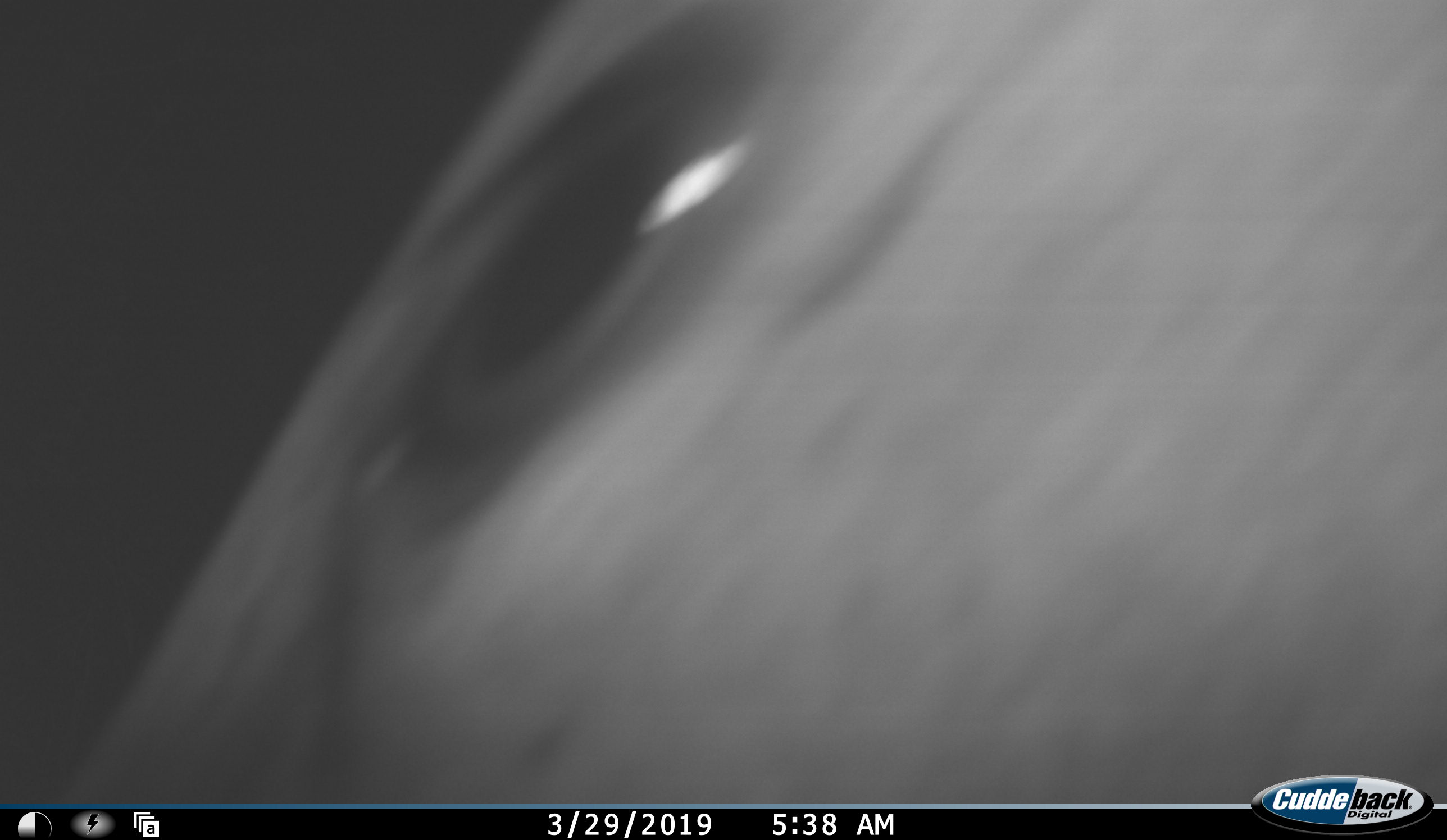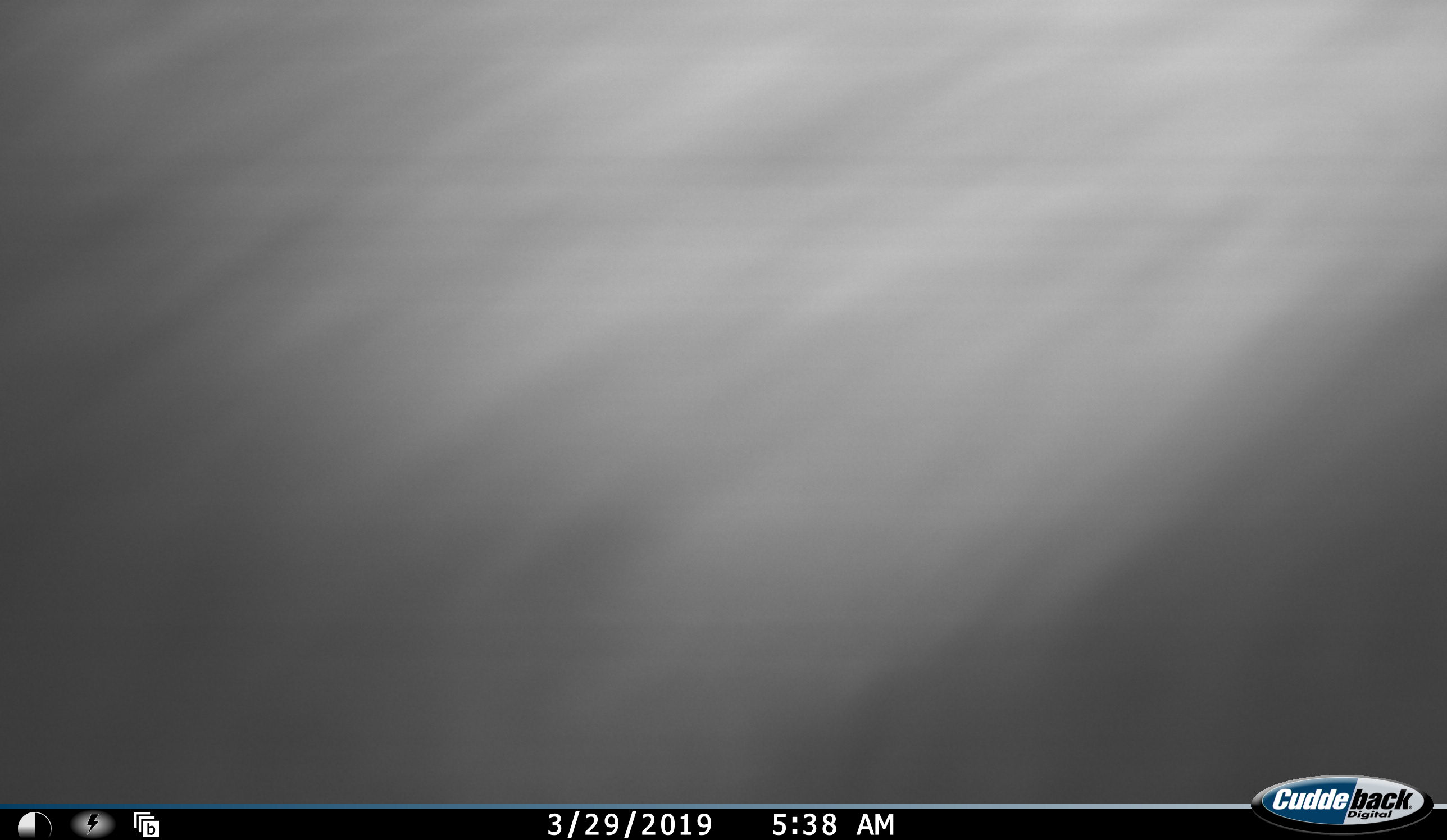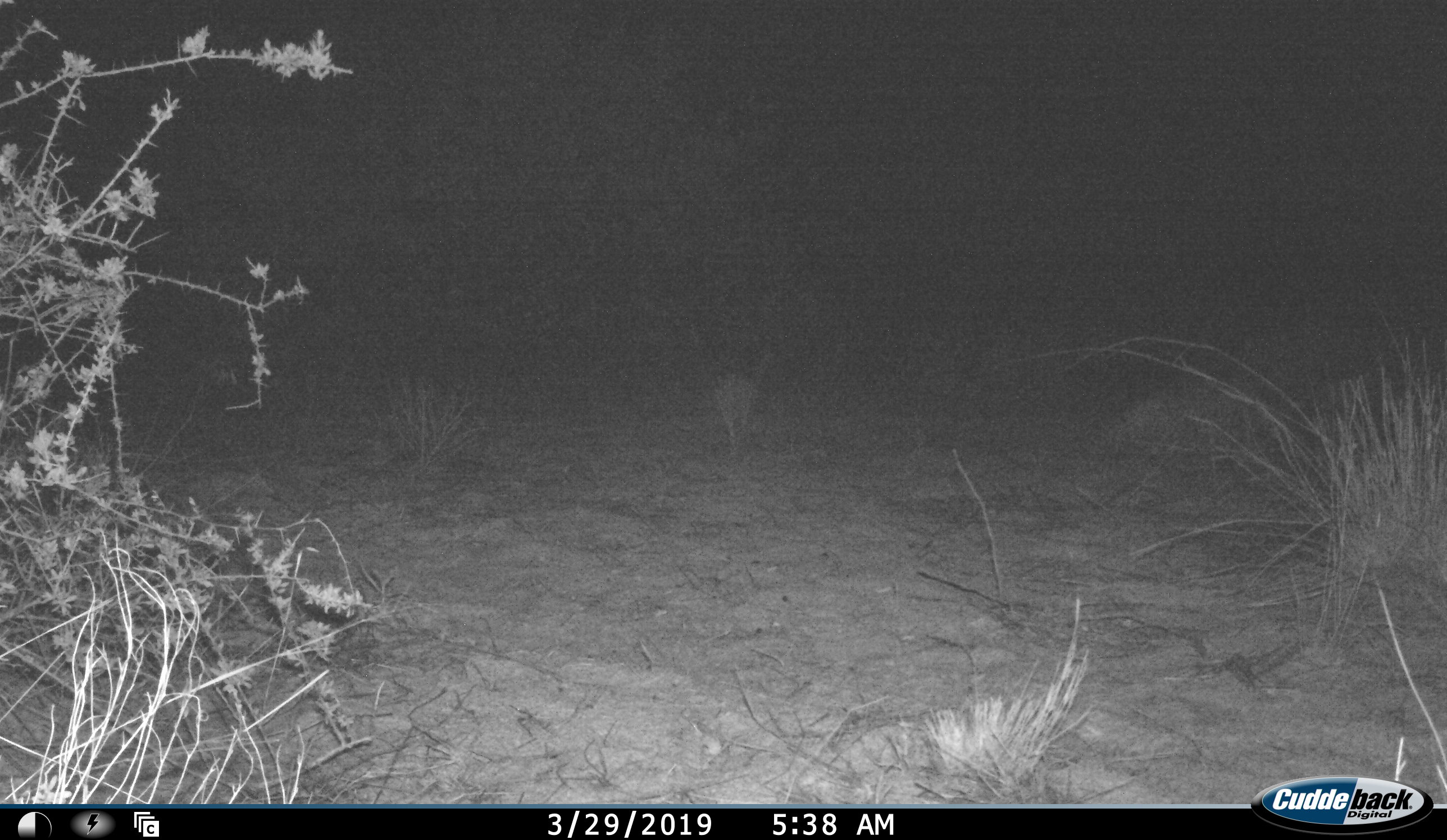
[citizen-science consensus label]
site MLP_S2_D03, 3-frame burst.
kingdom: Animalia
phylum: Chordata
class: Mammalia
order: Artiodactyla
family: Bovidae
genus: Sylvicapra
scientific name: Sylvicapra grimmia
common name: common duiker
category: duikercommongrey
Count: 1.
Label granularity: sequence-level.